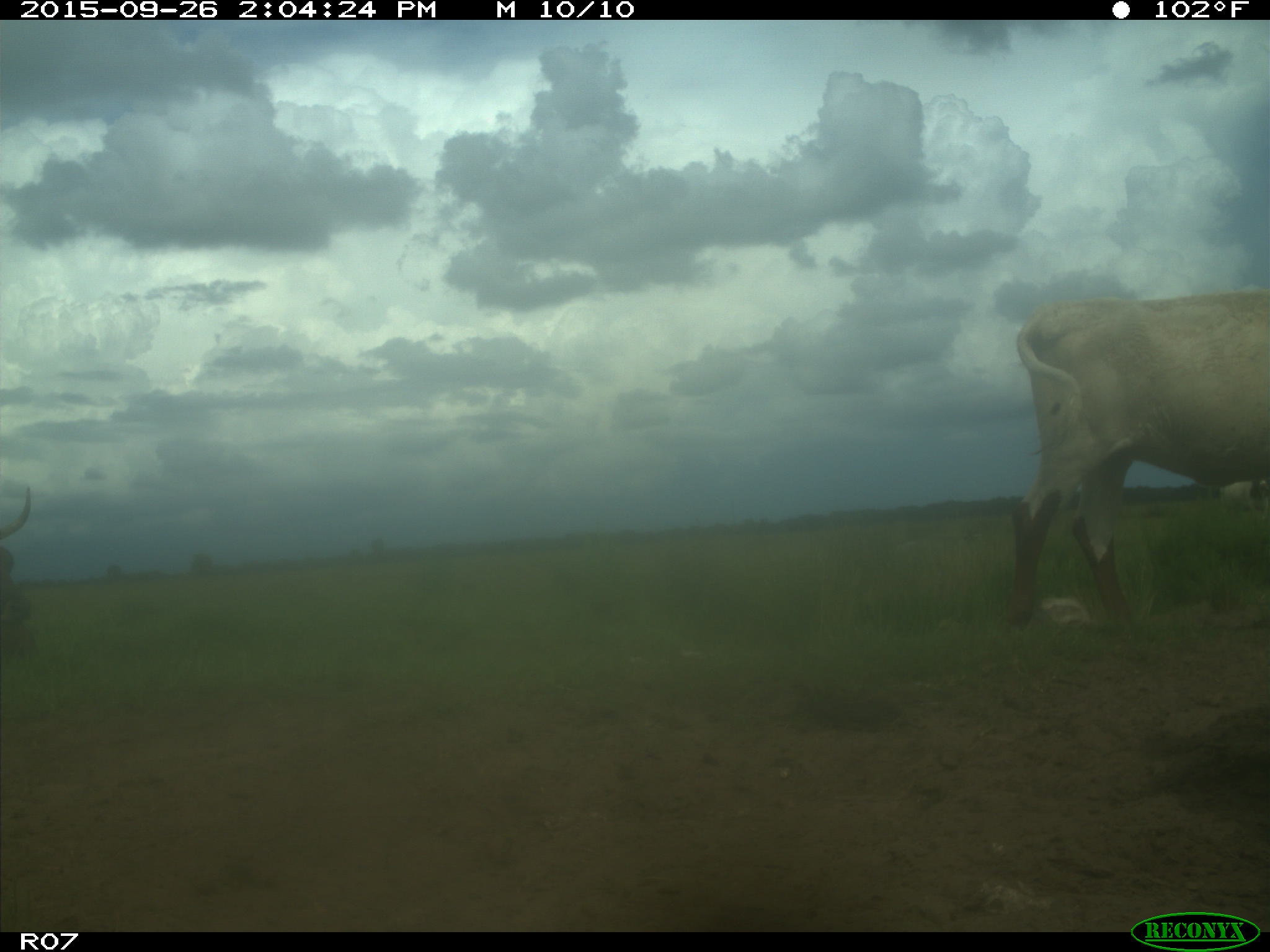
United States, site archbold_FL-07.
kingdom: Animalia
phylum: Chordata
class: Mammalia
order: Artiodactyla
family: Bovidae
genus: Bos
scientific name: Bos taurus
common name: domestic cow